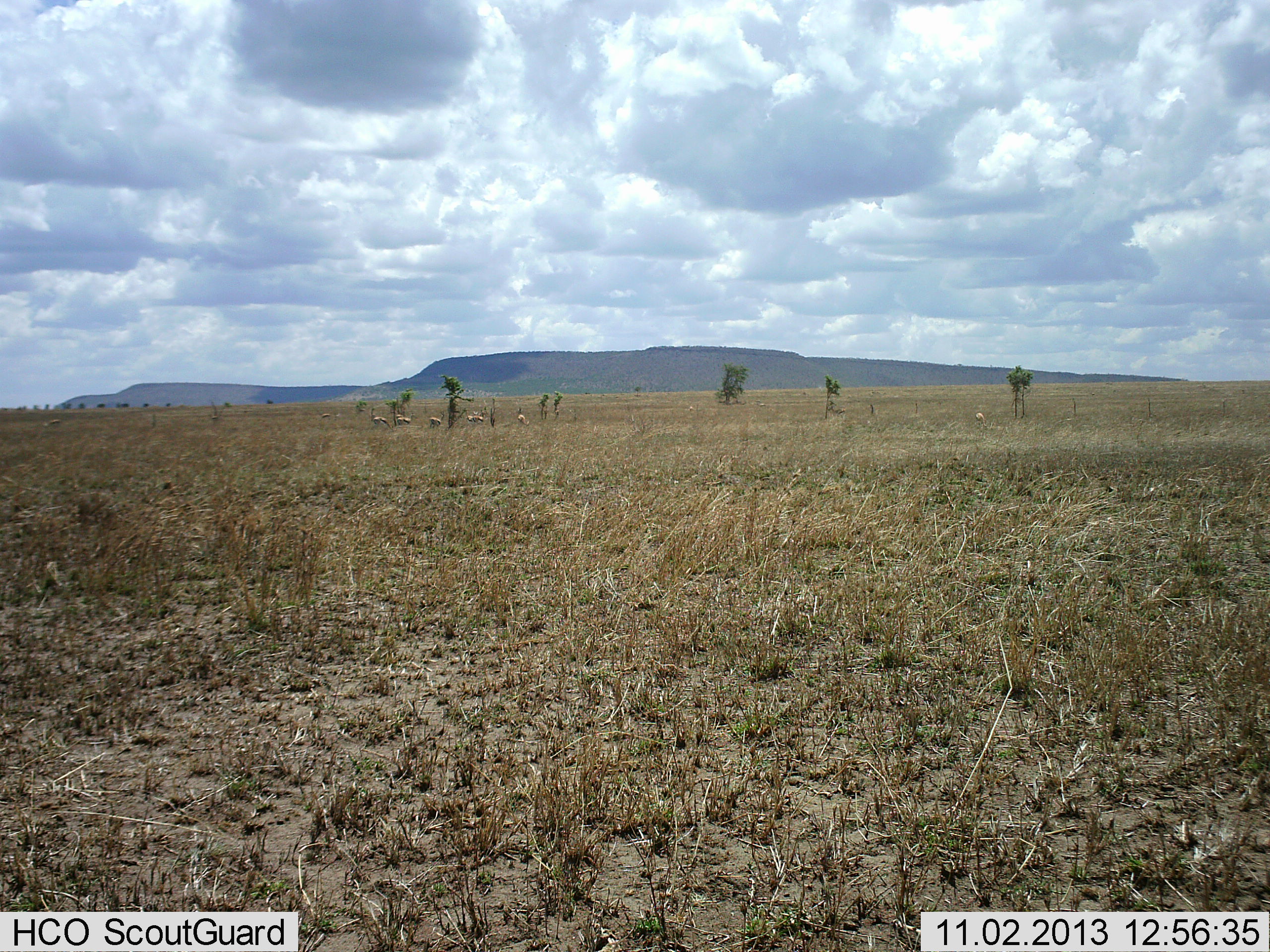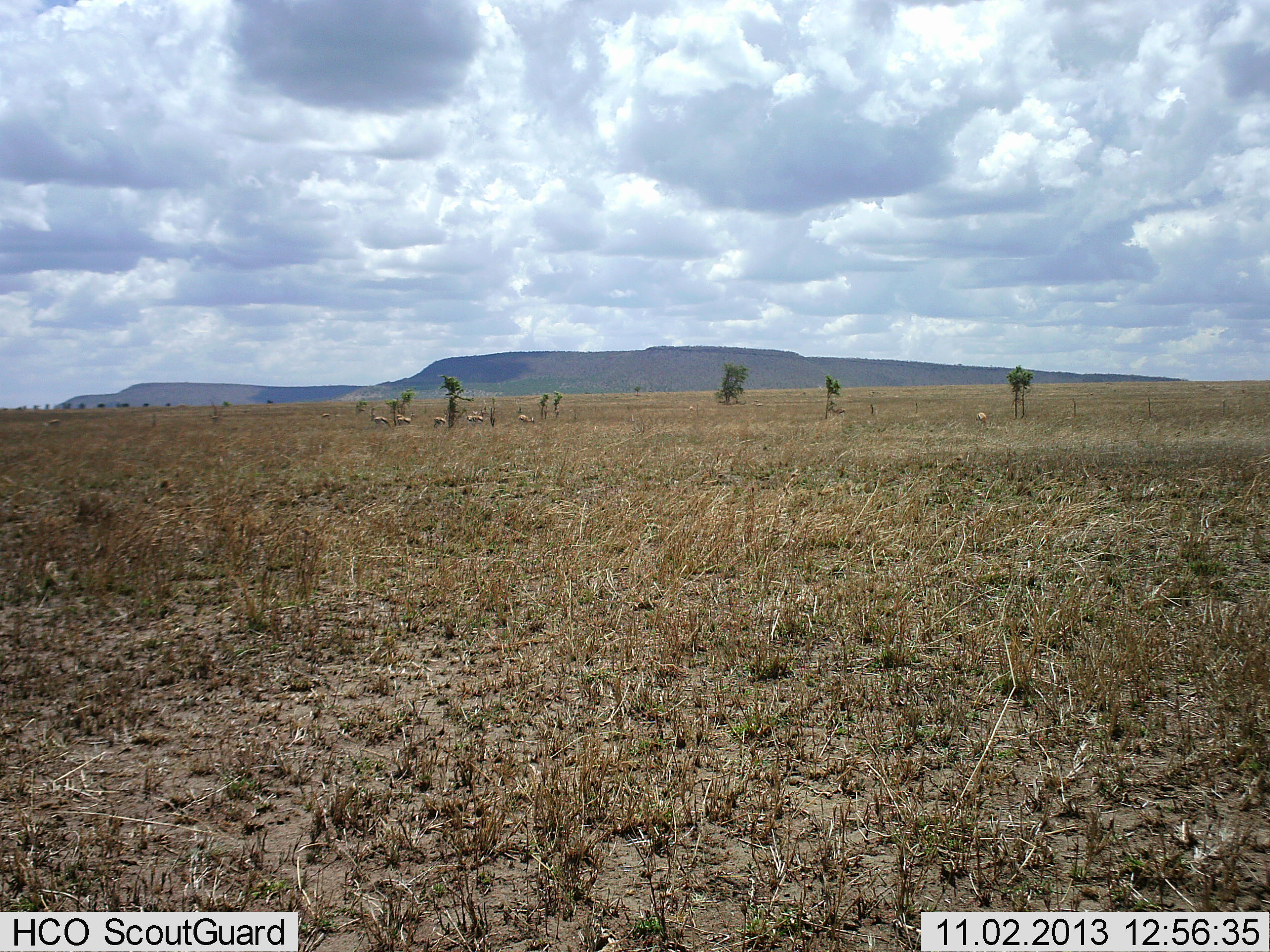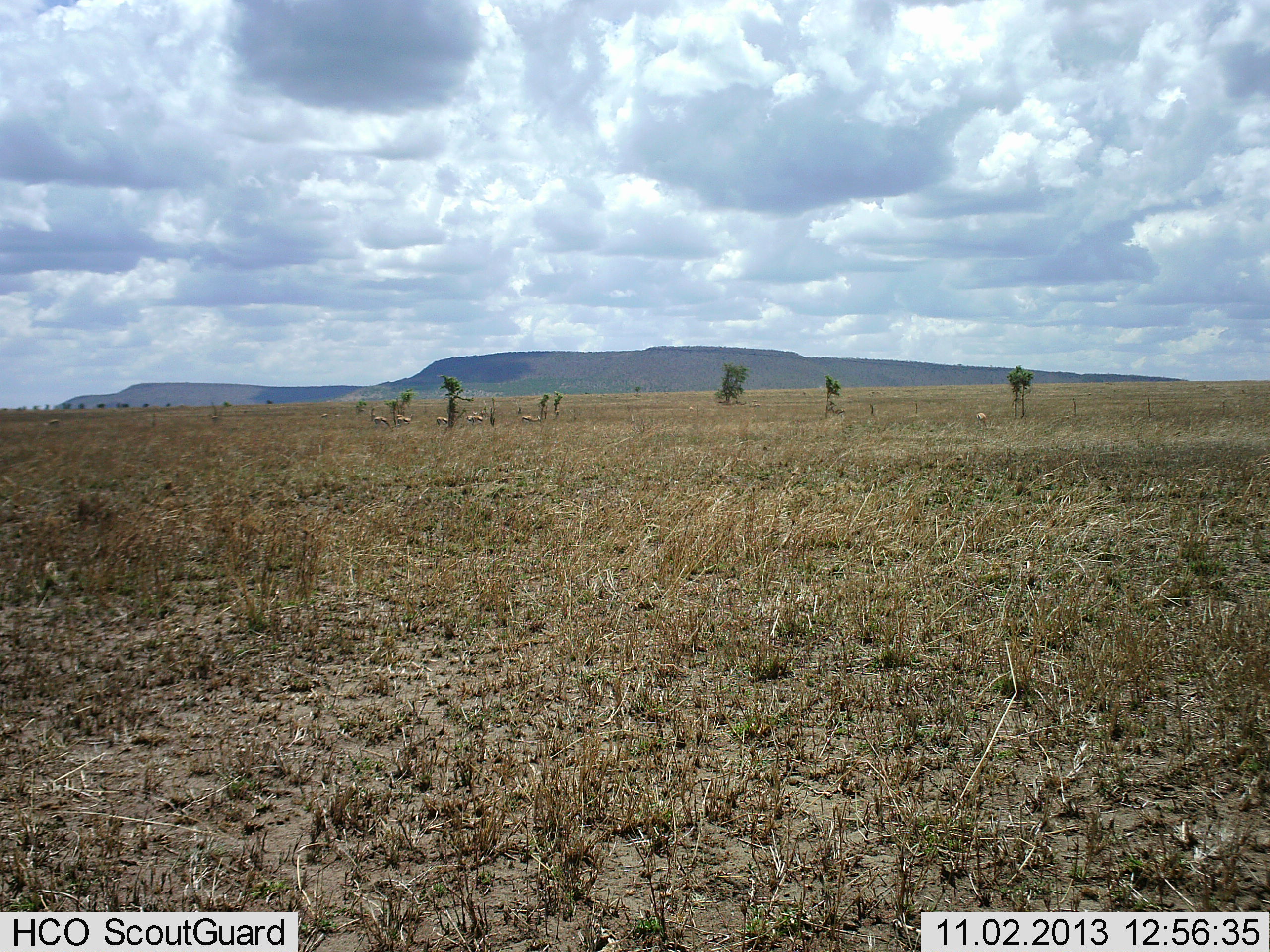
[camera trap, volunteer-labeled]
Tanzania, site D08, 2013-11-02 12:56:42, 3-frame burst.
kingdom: Animalia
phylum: Chordata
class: Mammalia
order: Artiodactyla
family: Bovidae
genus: Eudorcas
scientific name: Eudorcas thomsonii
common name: thomson's gazelle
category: gazellethomsons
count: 6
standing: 43%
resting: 0%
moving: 14%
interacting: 0%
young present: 0%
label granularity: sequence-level